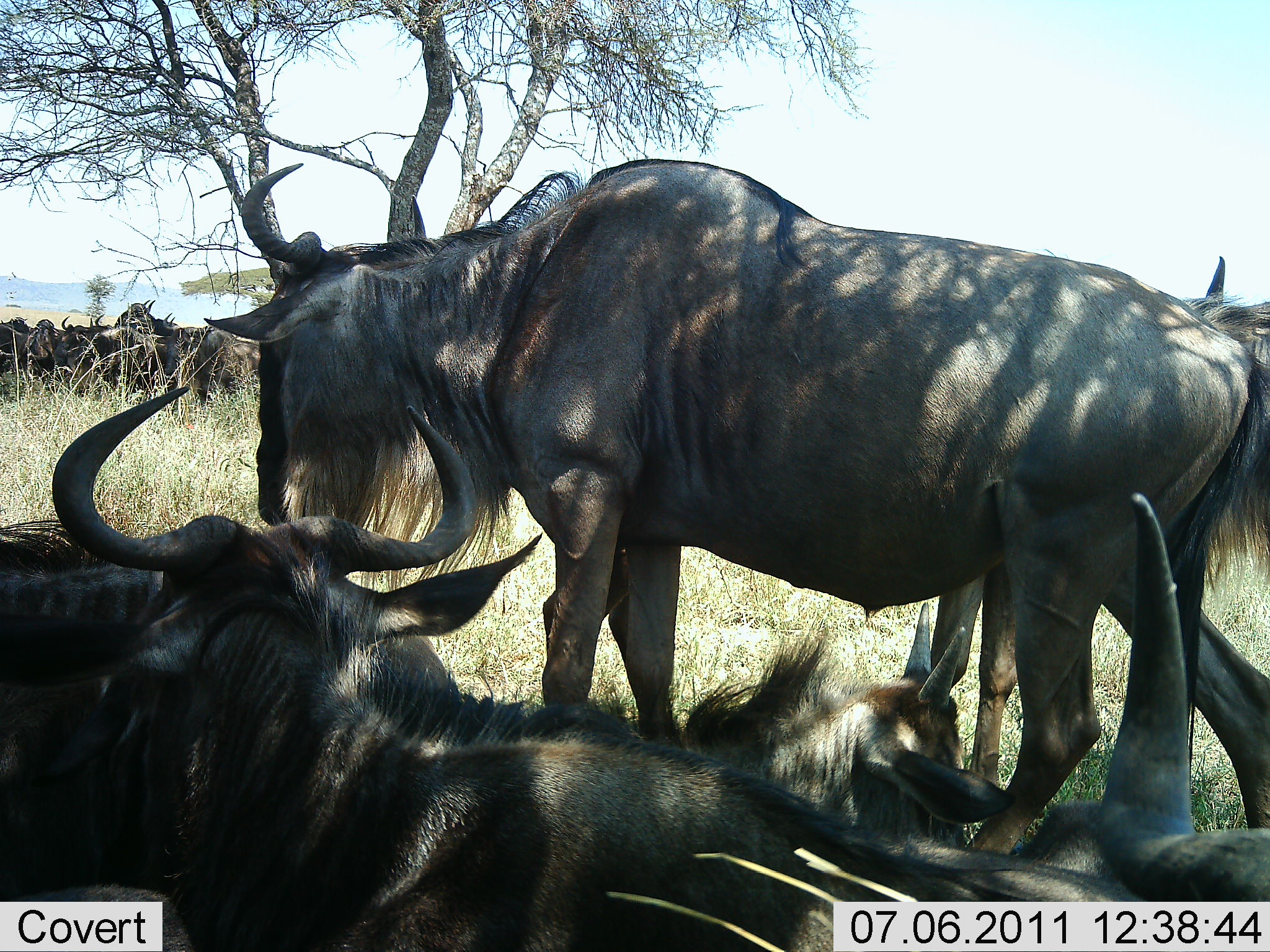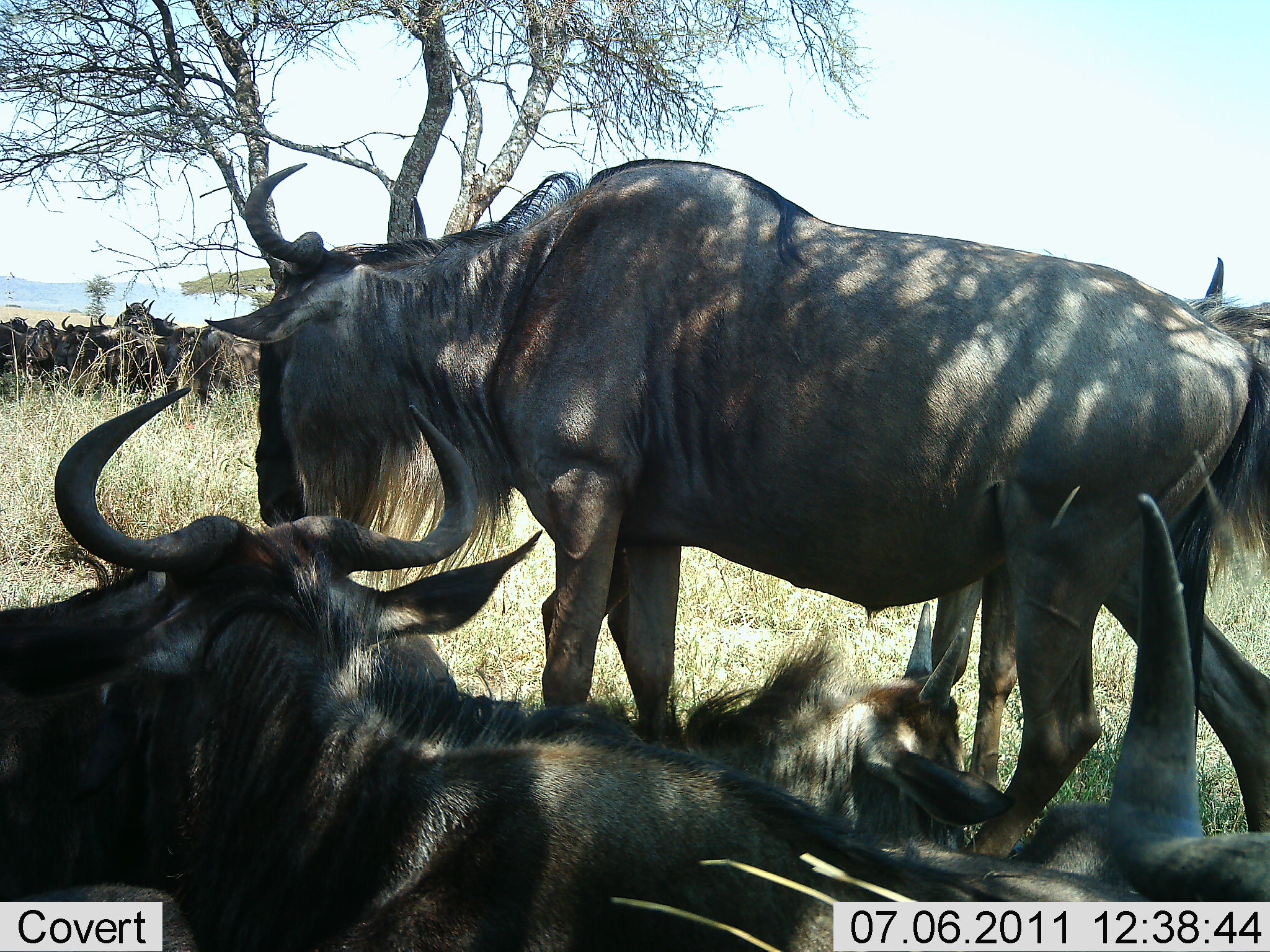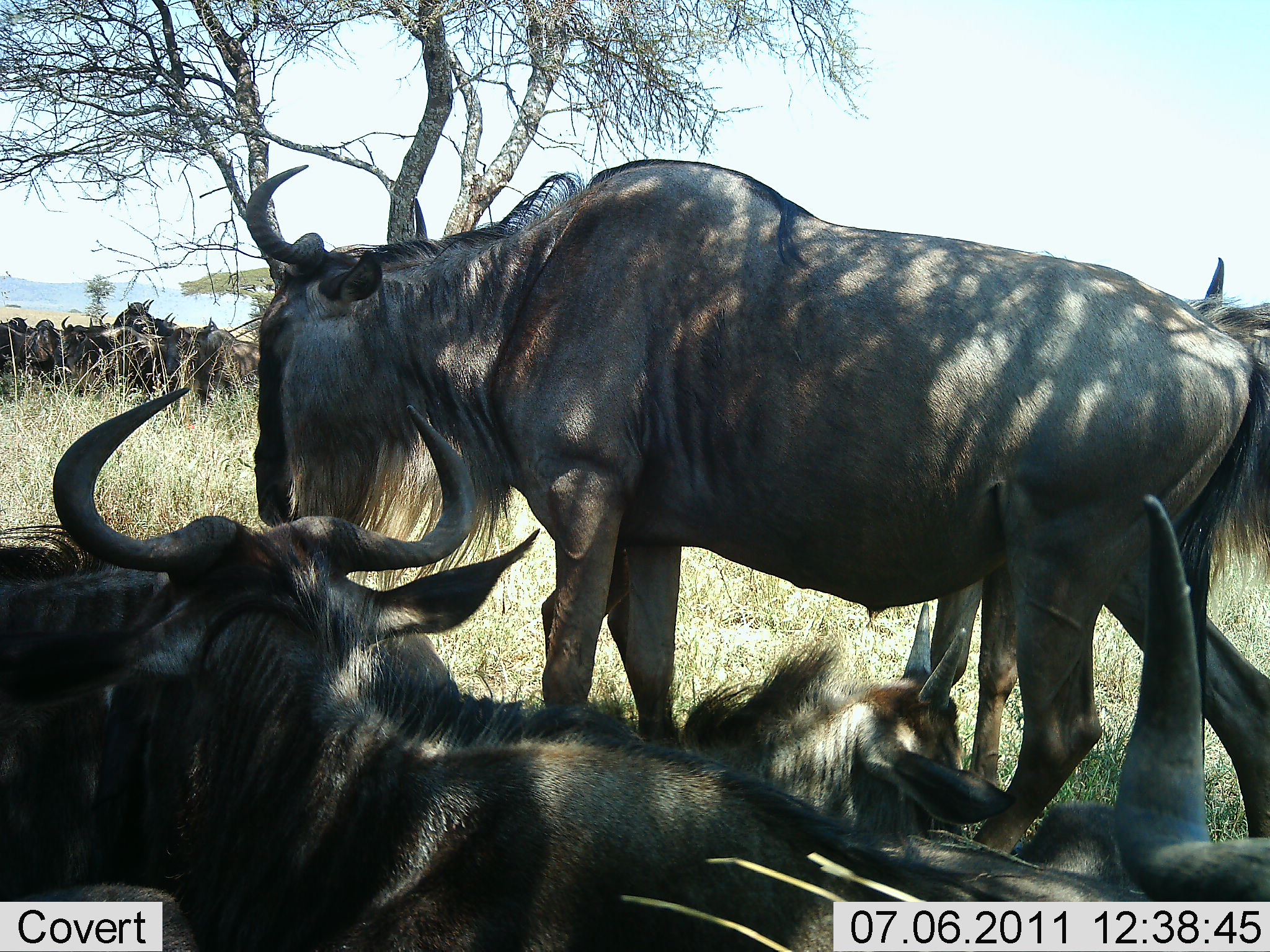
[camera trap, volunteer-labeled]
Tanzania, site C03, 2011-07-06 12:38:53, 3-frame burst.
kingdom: Animalia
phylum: Chordata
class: Mammalia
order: Artiodactyla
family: Bovidae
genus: Connochaetes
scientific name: Connochaetes taurinus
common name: blue wildebeest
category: wildebeest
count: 11-50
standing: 85%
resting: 100%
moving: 0%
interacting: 0%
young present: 23%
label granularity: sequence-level